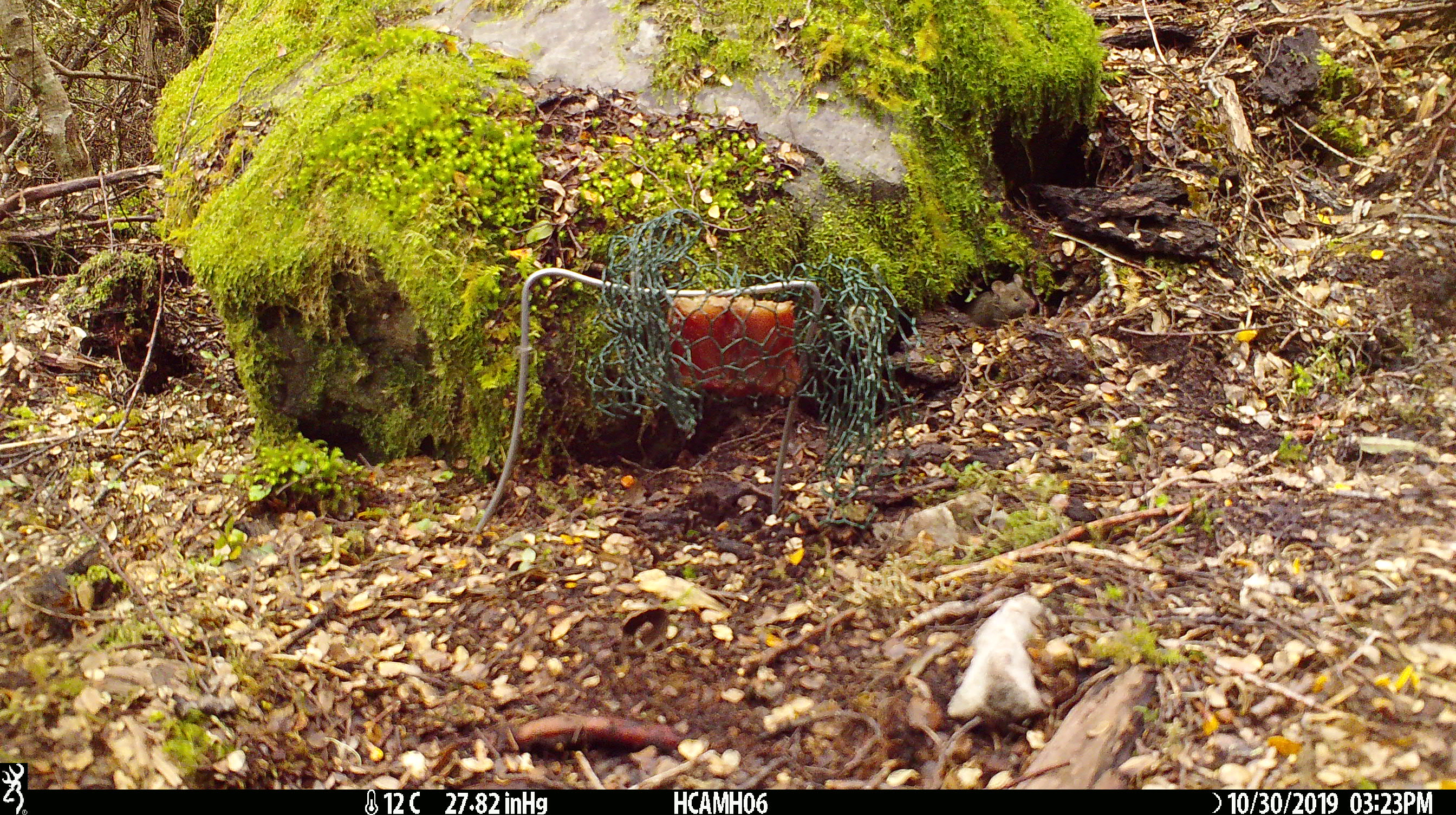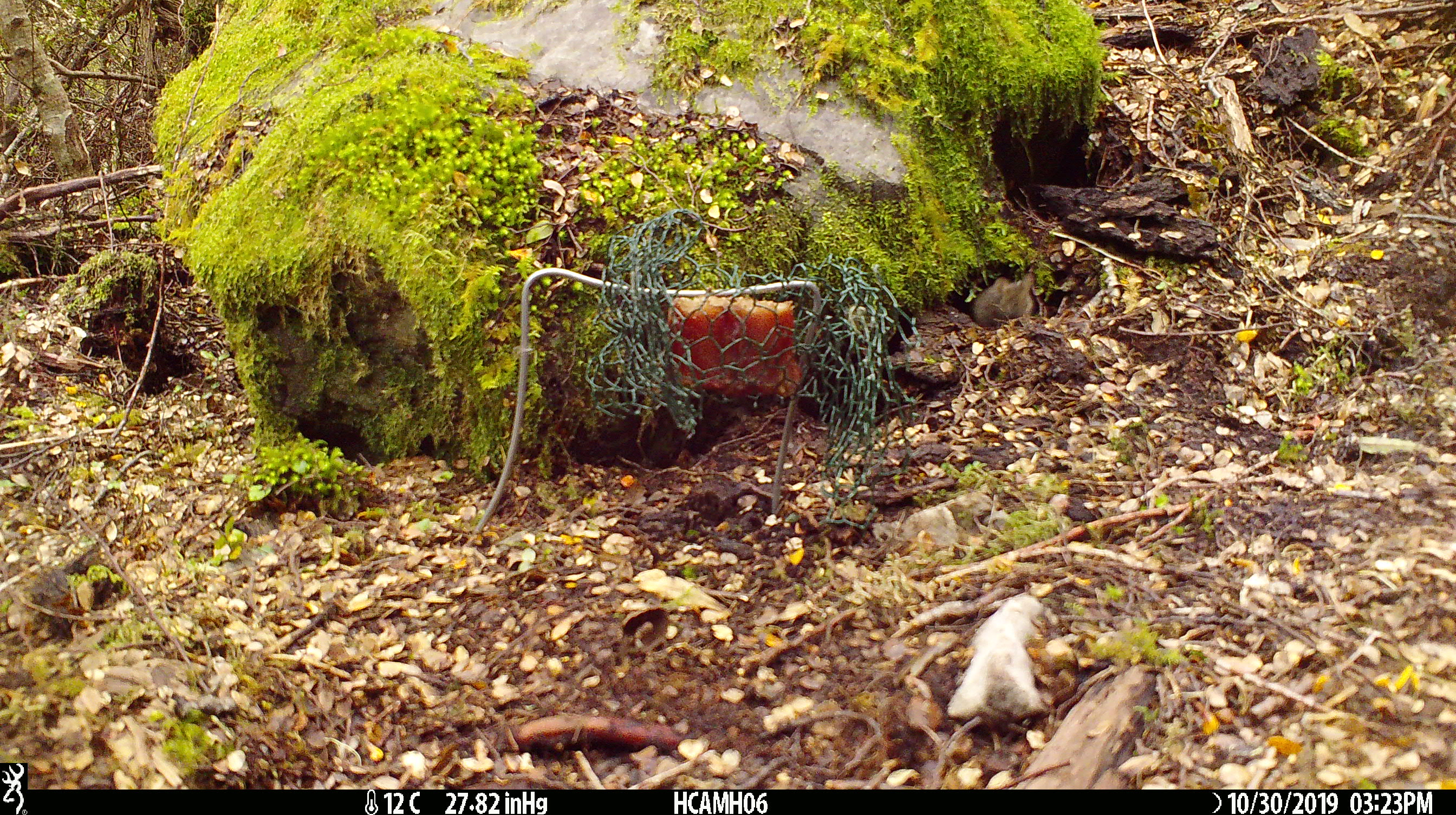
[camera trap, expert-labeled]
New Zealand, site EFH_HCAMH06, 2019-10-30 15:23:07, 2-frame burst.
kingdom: Animalia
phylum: Chordata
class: Mammalia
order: Rodentia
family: Muridae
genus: Mus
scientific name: Mus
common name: mouse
Mouse (Mus).